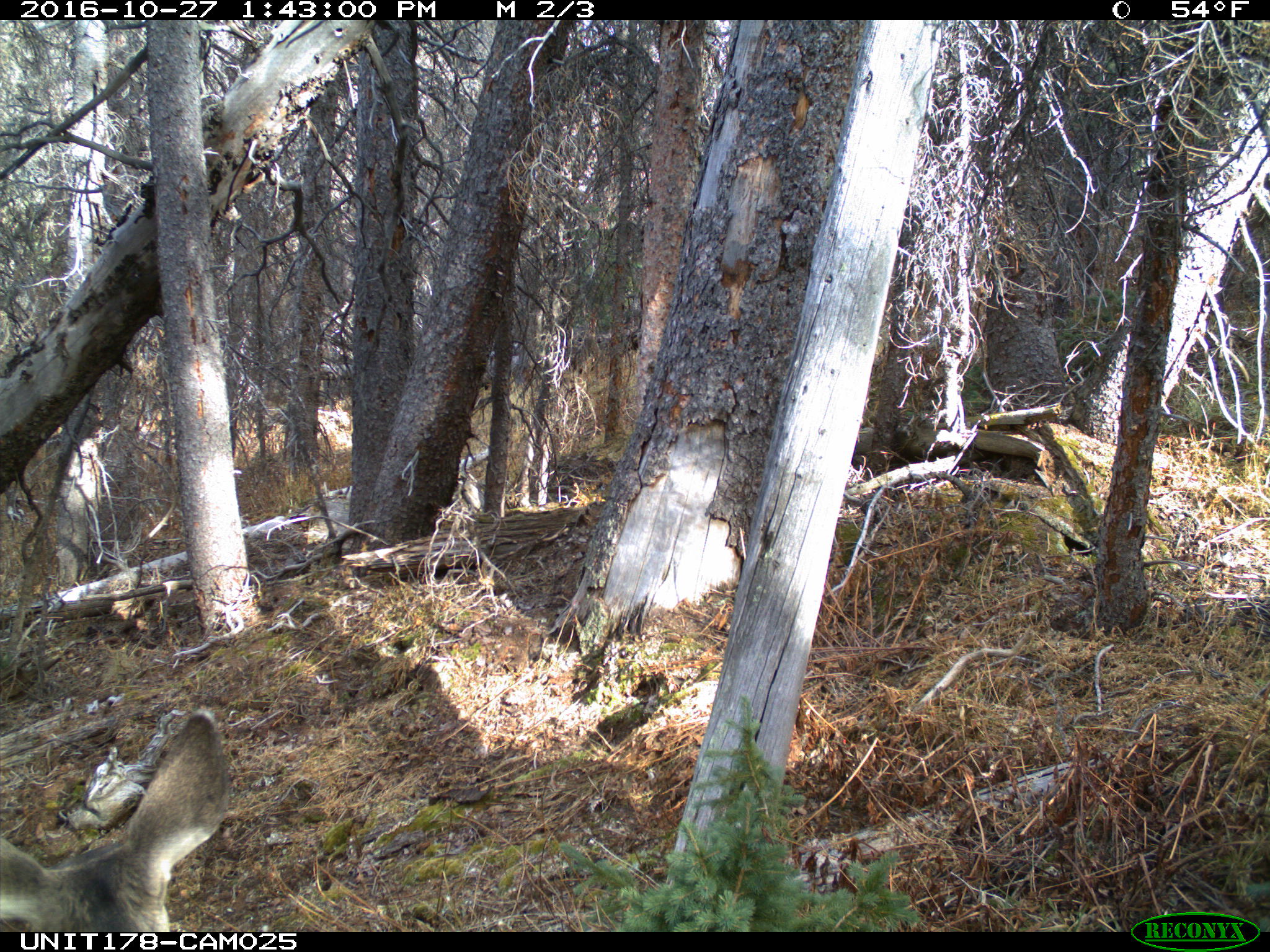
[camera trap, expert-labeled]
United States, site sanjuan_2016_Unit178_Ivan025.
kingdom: Animalia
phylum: Chordata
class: Mammalia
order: Artiodactyla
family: Cervidae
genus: Odocoileus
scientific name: Odocoileus hemionus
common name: mule deer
Odocoileus hemionus (mule deer).